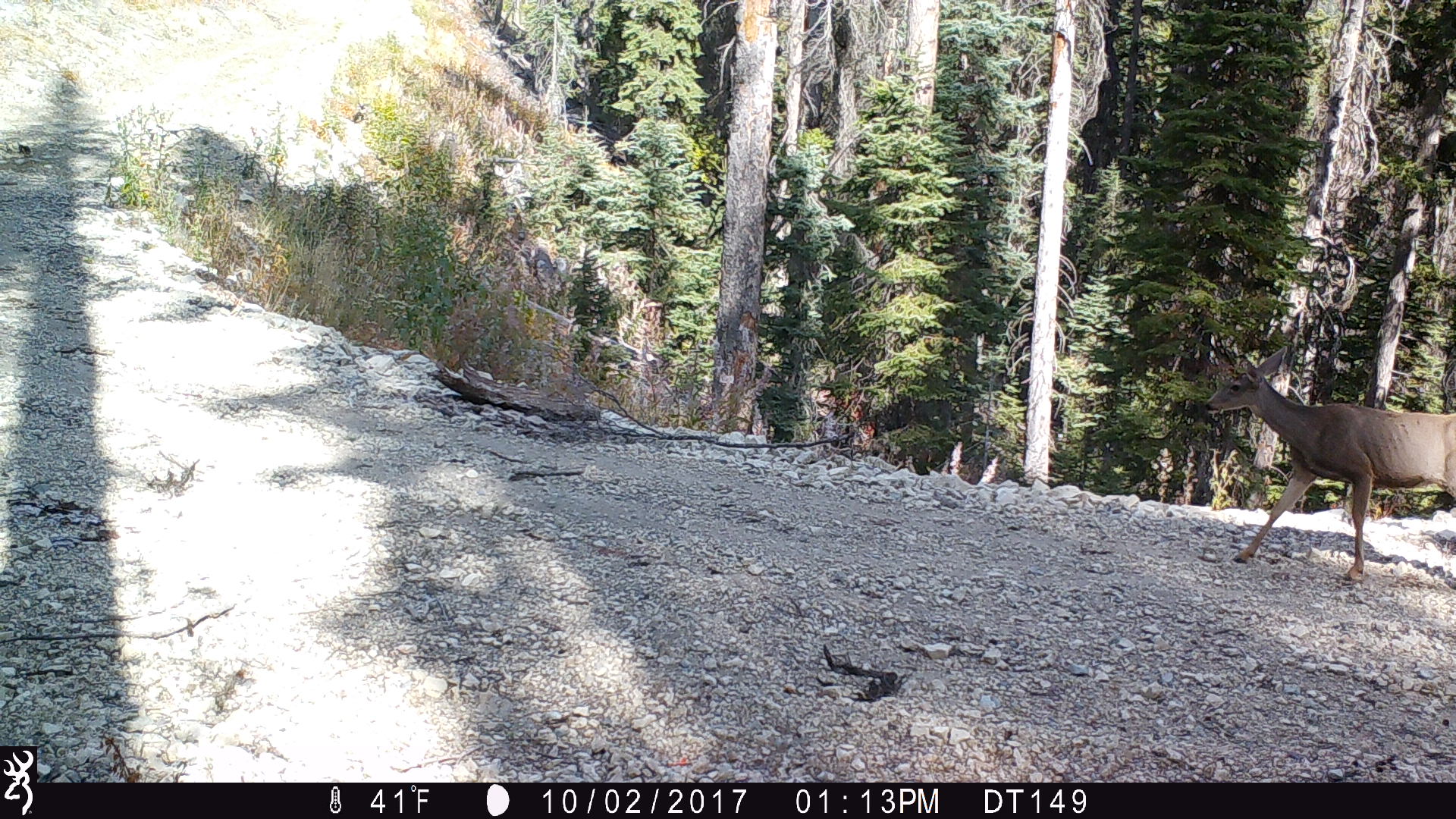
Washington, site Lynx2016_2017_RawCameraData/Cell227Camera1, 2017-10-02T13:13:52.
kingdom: Animalia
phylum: Chordata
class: Mammalia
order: Artiodactyla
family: Cervidae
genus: Odocoileus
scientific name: Odocoileus hemionus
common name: mule deer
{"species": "Odocoileus hemionus (mule deer)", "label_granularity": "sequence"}